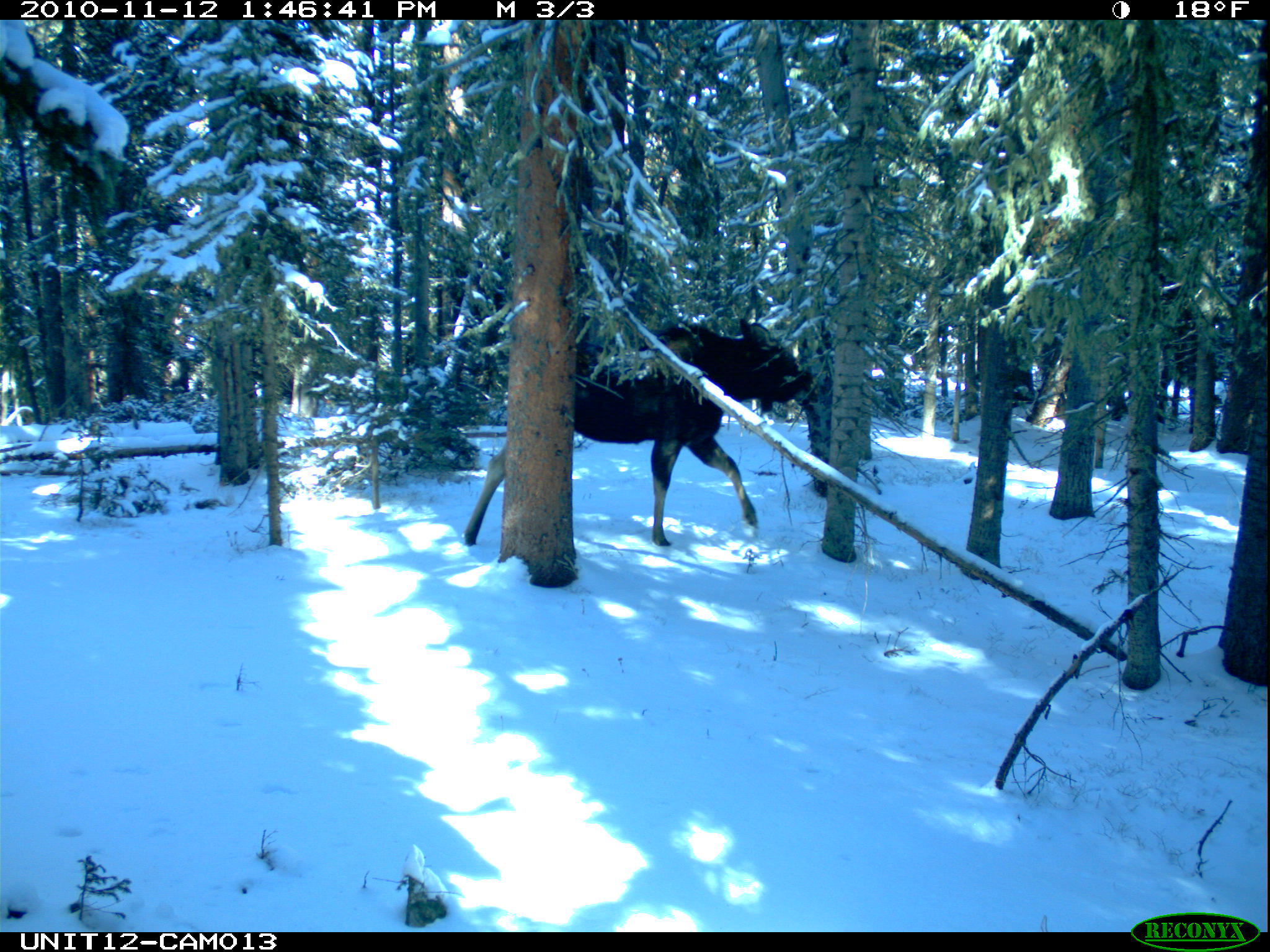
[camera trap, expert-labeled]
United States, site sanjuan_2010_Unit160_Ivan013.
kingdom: Animalia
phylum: Chordata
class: Mammalia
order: Artiodactyla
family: Cervidae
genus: Alces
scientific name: Alces alces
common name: moose